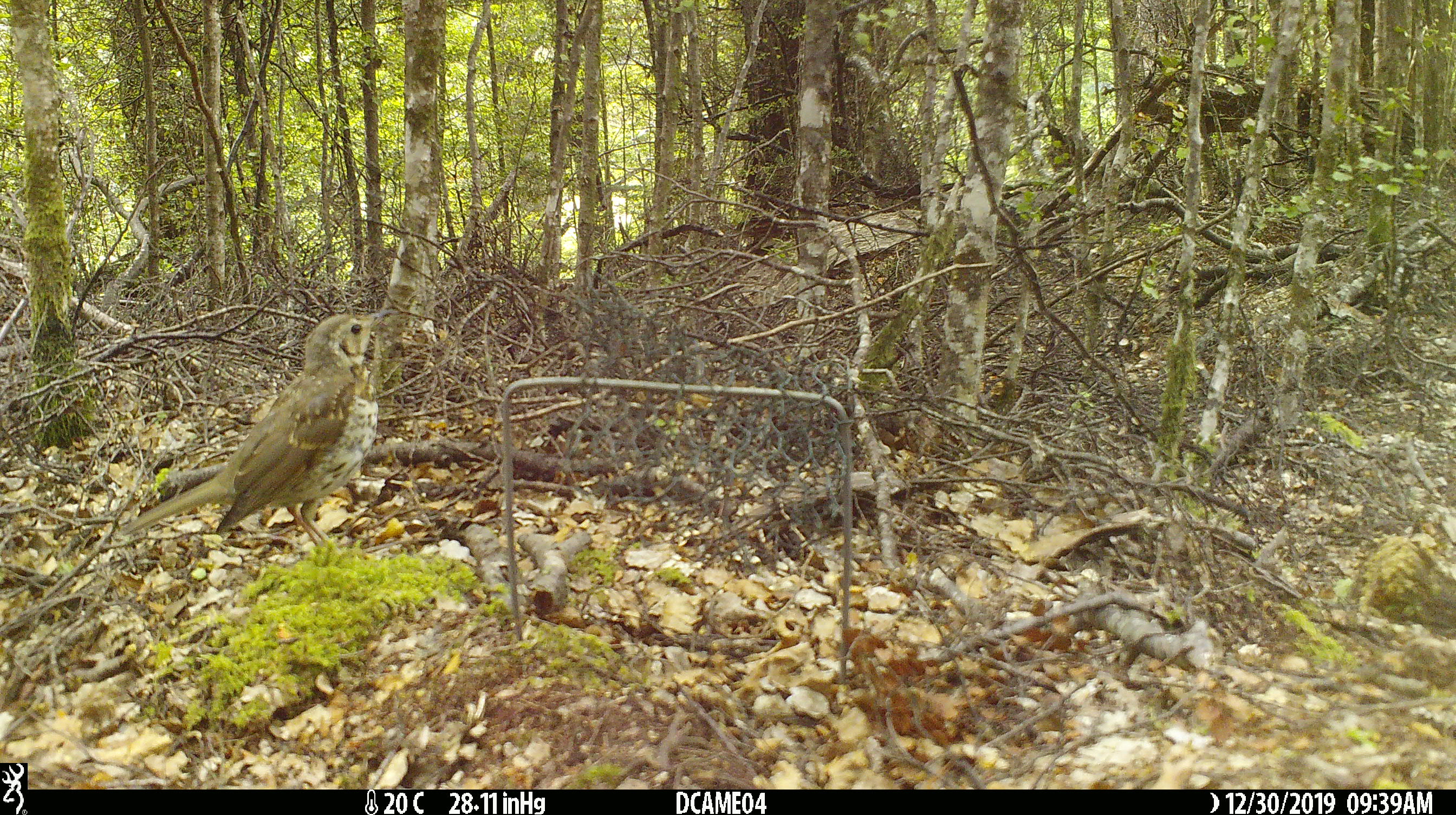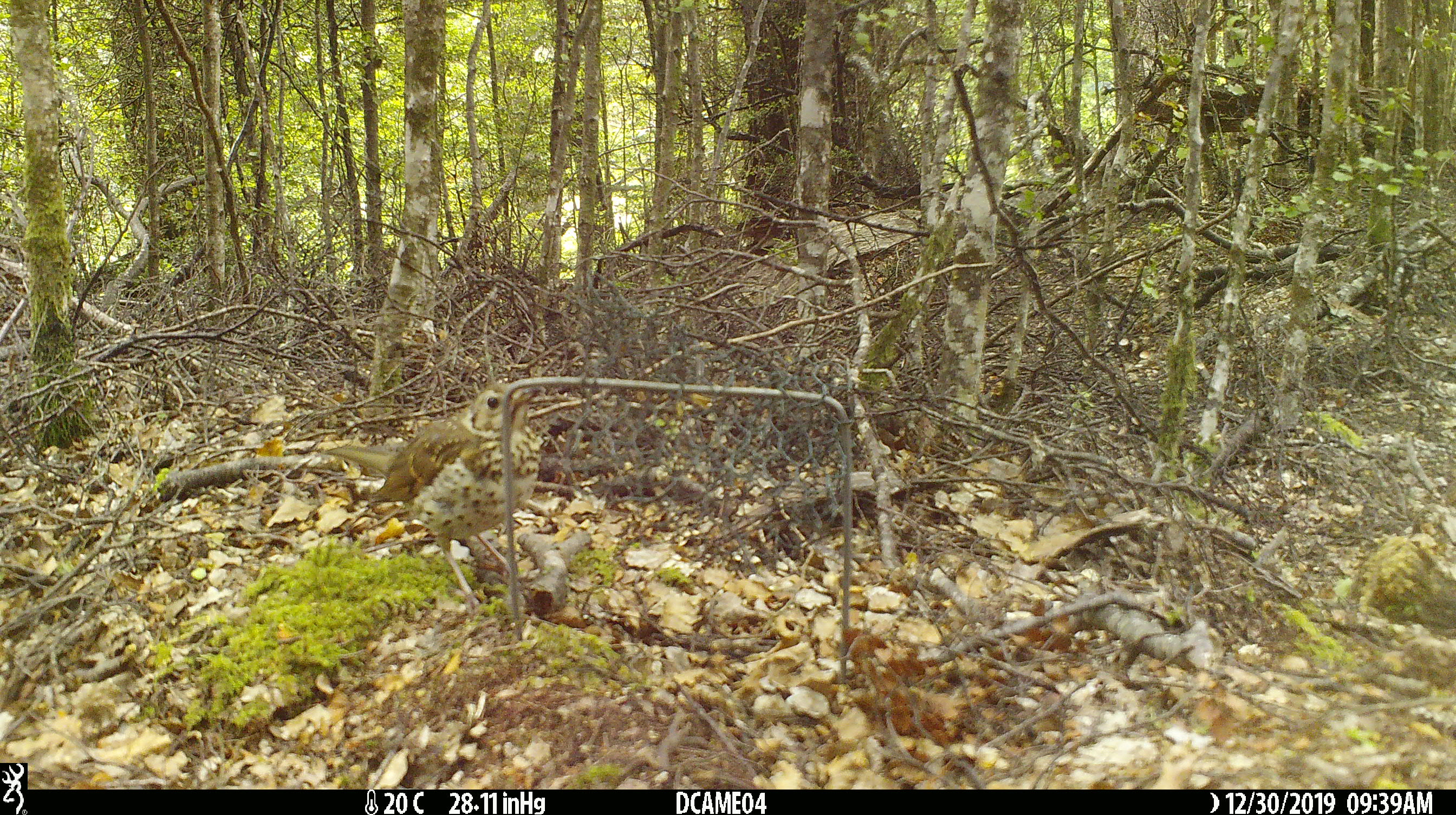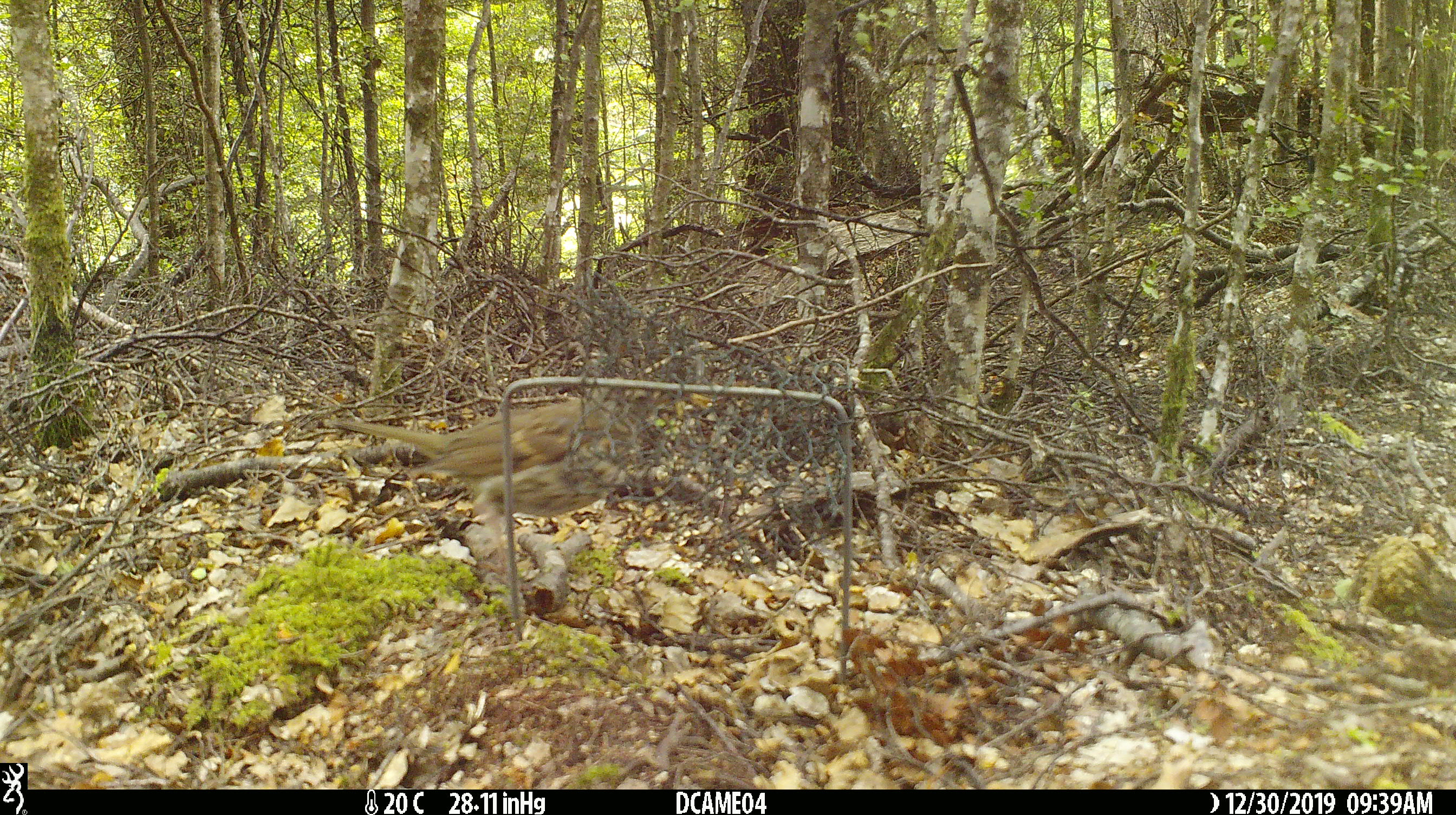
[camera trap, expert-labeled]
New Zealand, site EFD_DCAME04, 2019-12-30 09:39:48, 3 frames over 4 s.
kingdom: Animalia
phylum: Chordata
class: Aves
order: Passeriformes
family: Turdidae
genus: Turdus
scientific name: Turdus philomelos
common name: song thrush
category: thrush